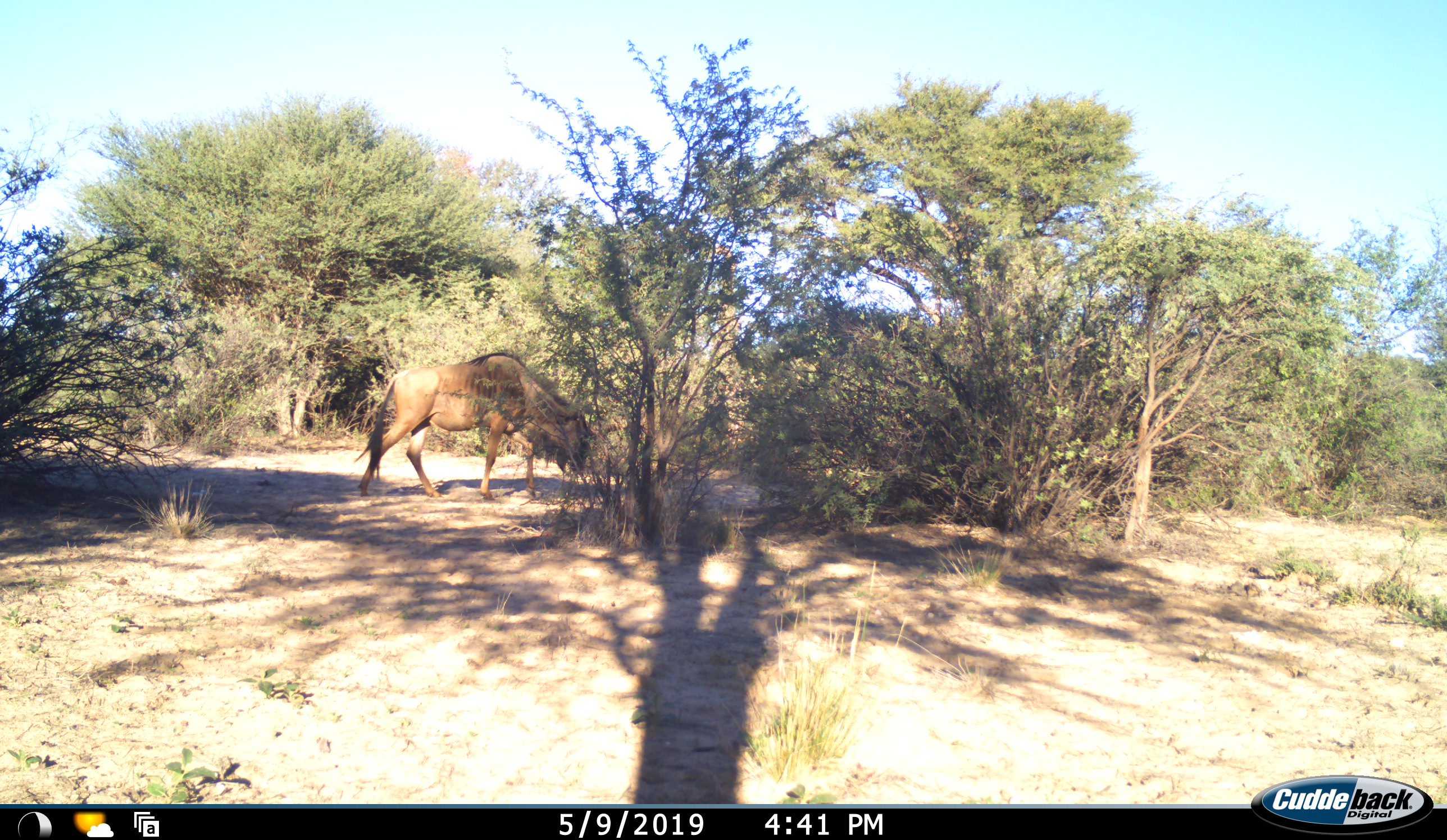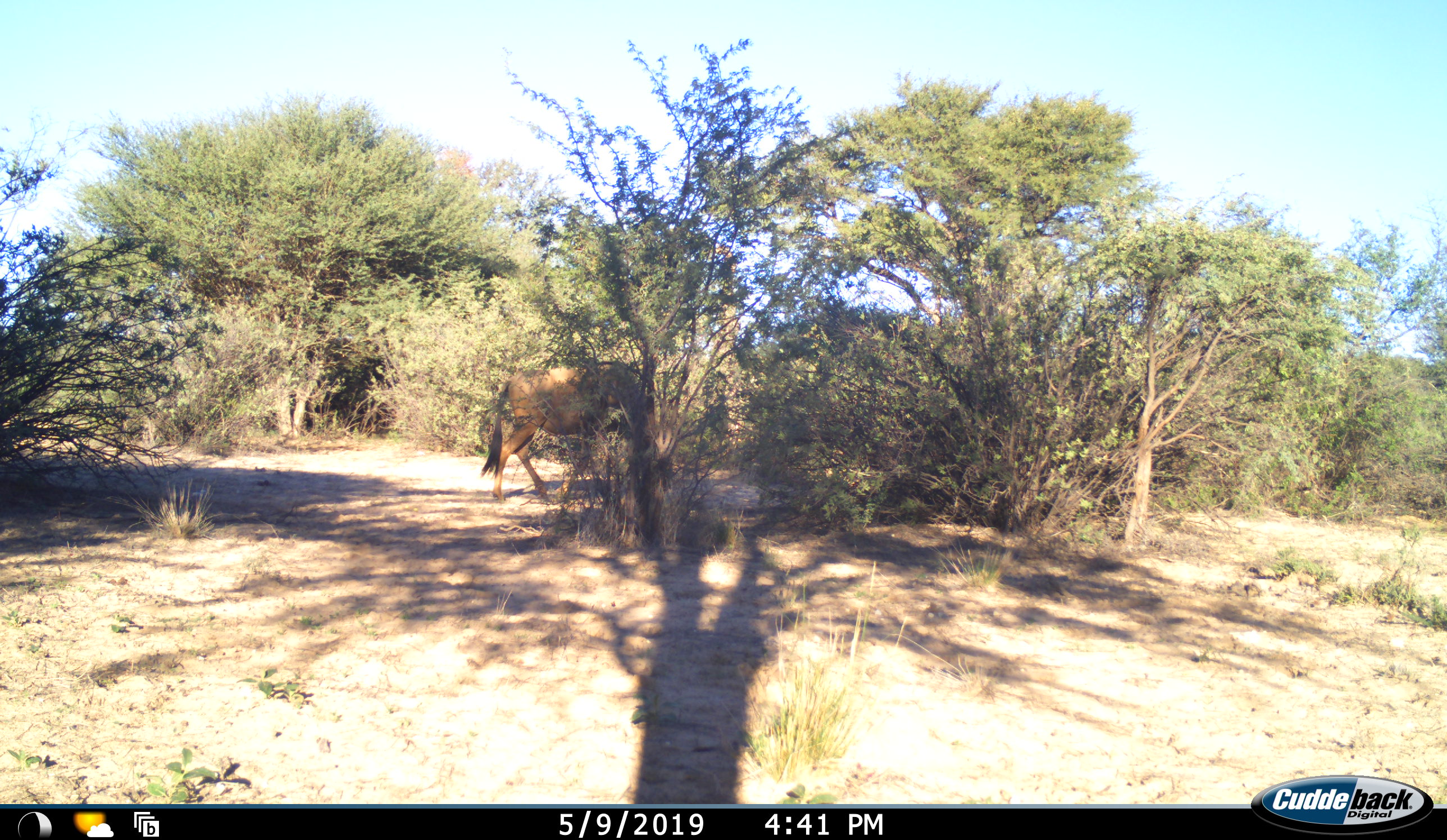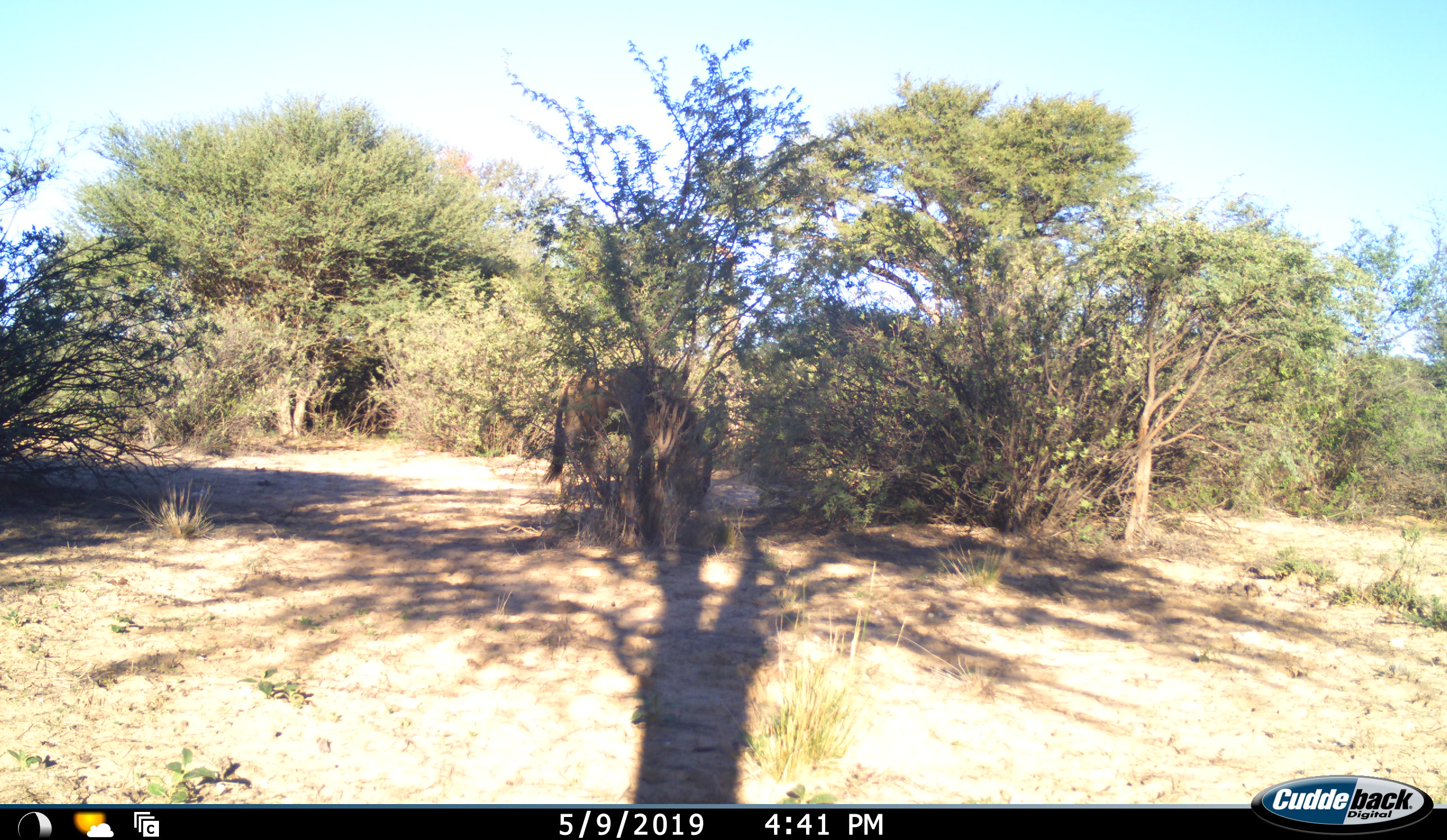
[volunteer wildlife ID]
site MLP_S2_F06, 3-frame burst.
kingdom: Animalia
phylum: Chordata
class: Mammalia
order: Artiodactyla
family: Bovidae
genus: Connochaetes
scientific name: Connochaetes taurinus taurinus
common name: blue wildebeest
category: wildebeestblue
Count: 1.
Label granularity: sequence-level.